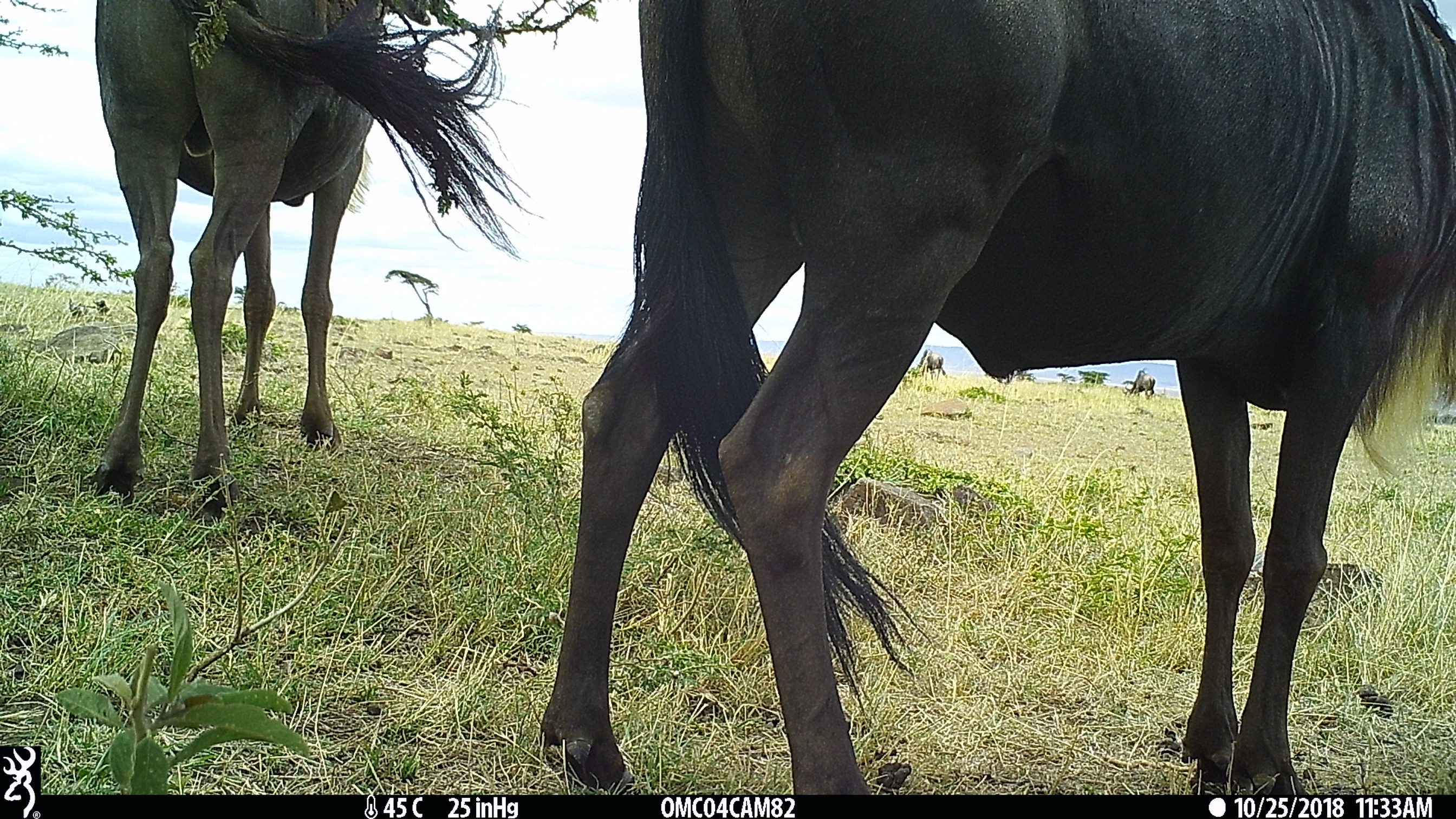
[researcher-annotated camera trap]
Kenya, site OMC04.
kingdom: Animalia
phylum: Chordata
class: Mammalia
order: Artiodactyla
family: Bovidae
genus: Connochaetes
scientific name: Connochaetes taurinus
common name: blue wildebeest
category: wildebeest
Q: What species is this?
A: Wildebeest (blue wildebeest) (Connochaetes taurinus).